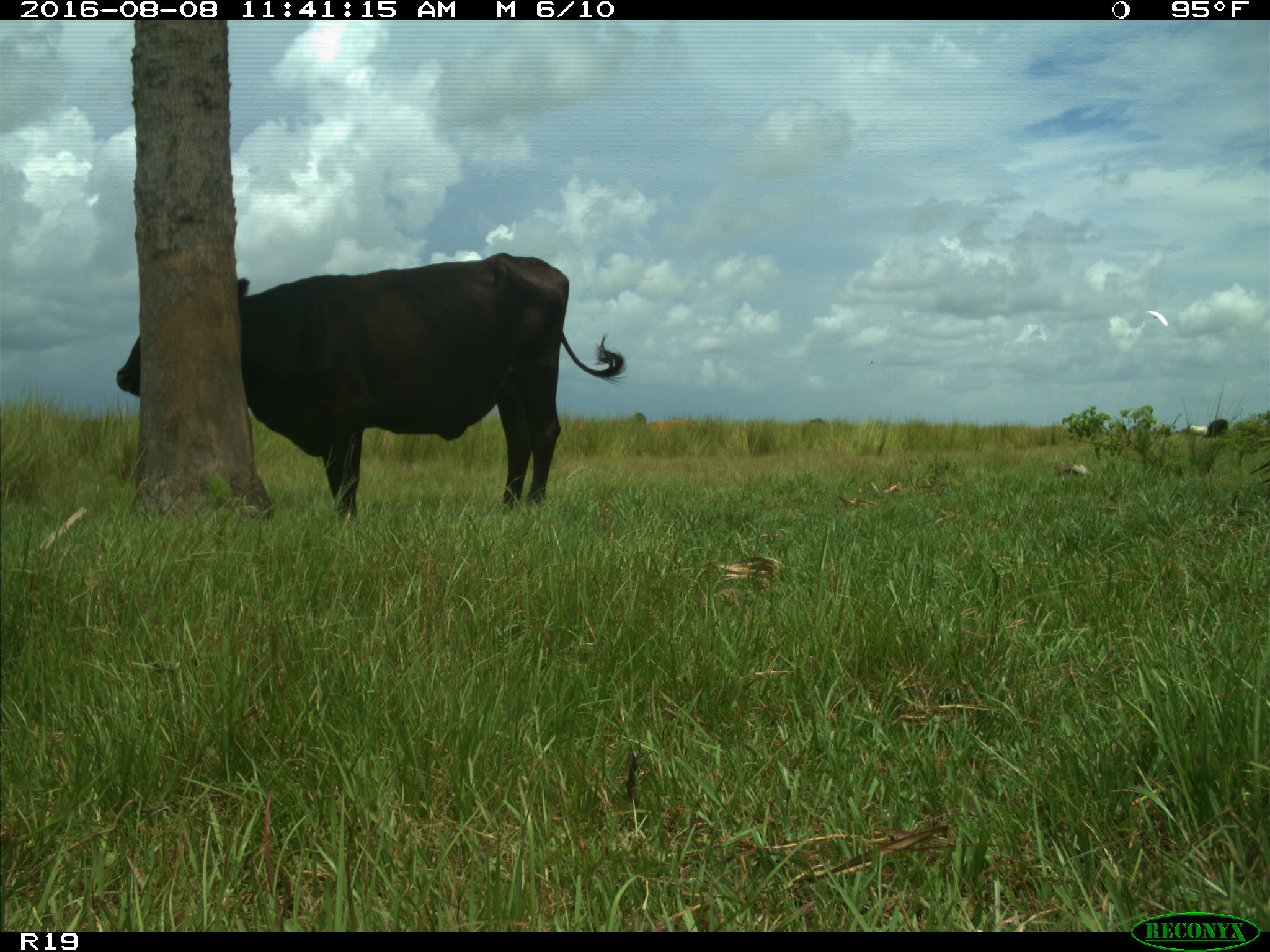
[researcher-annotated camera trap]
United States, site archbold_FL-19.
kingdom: Animalia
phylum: Chordata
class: Mammalia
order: Artiodactyla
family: Bovidae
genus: Bos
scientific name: Bos taurus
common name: domestic cow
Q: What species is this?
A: Bos taurus (domestic cow).